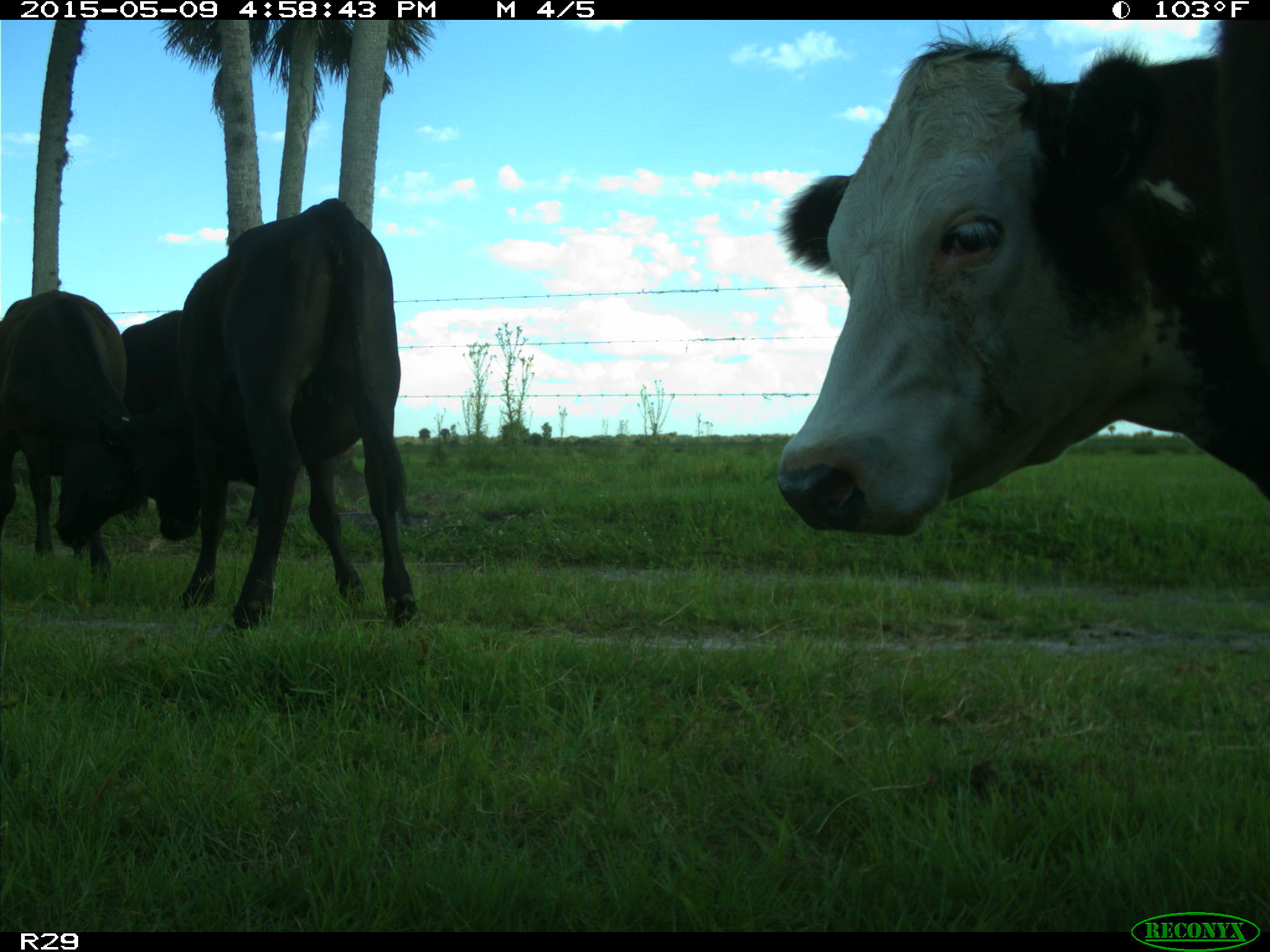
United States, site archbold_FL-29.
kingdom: Animalia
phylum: Chordata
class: Mammalia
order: Artiodactyla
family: Bovidae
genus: Bos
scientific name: Bos taurus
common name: domestic cow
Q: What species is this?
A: Bos taurus (domestic cow).